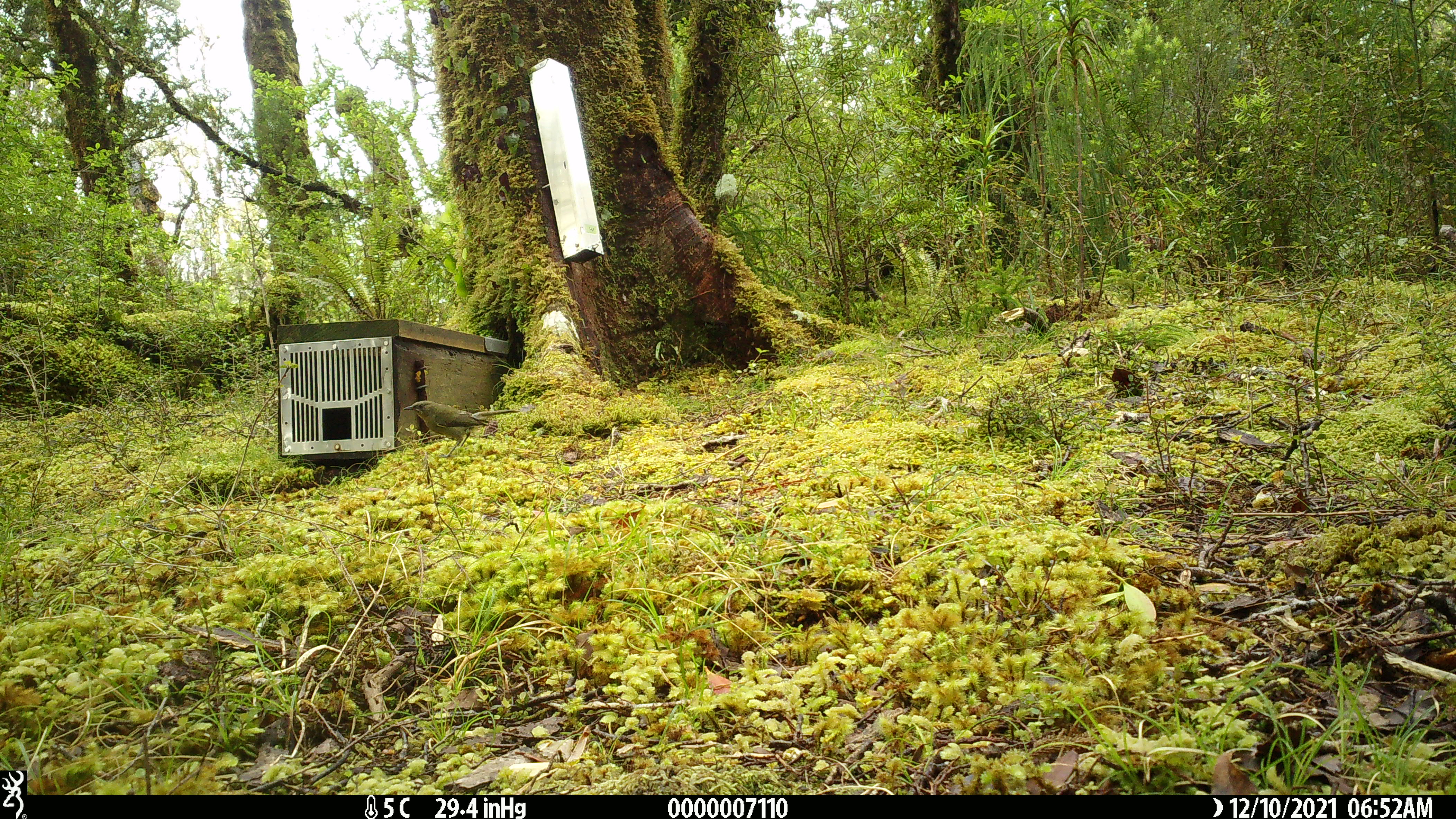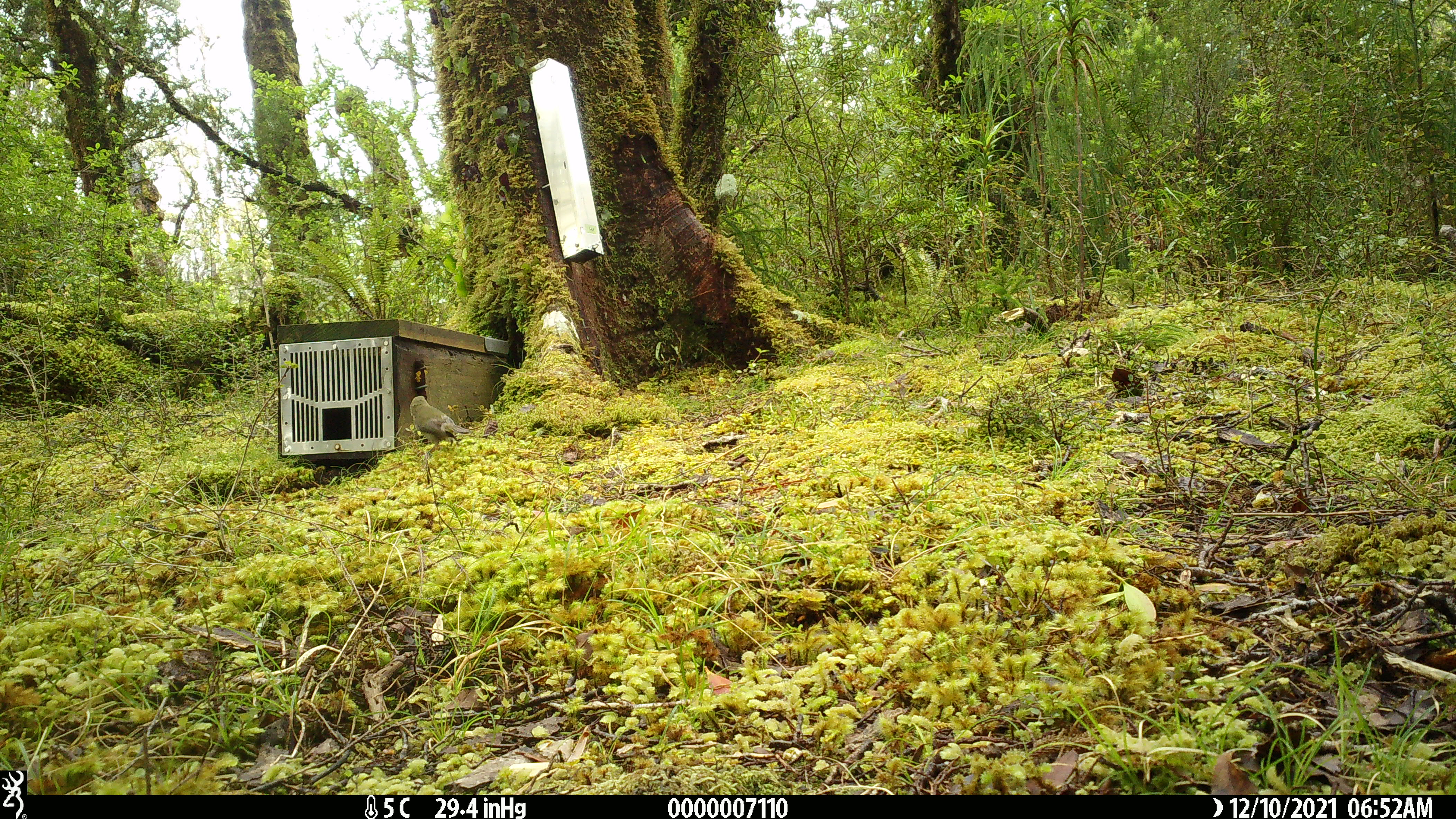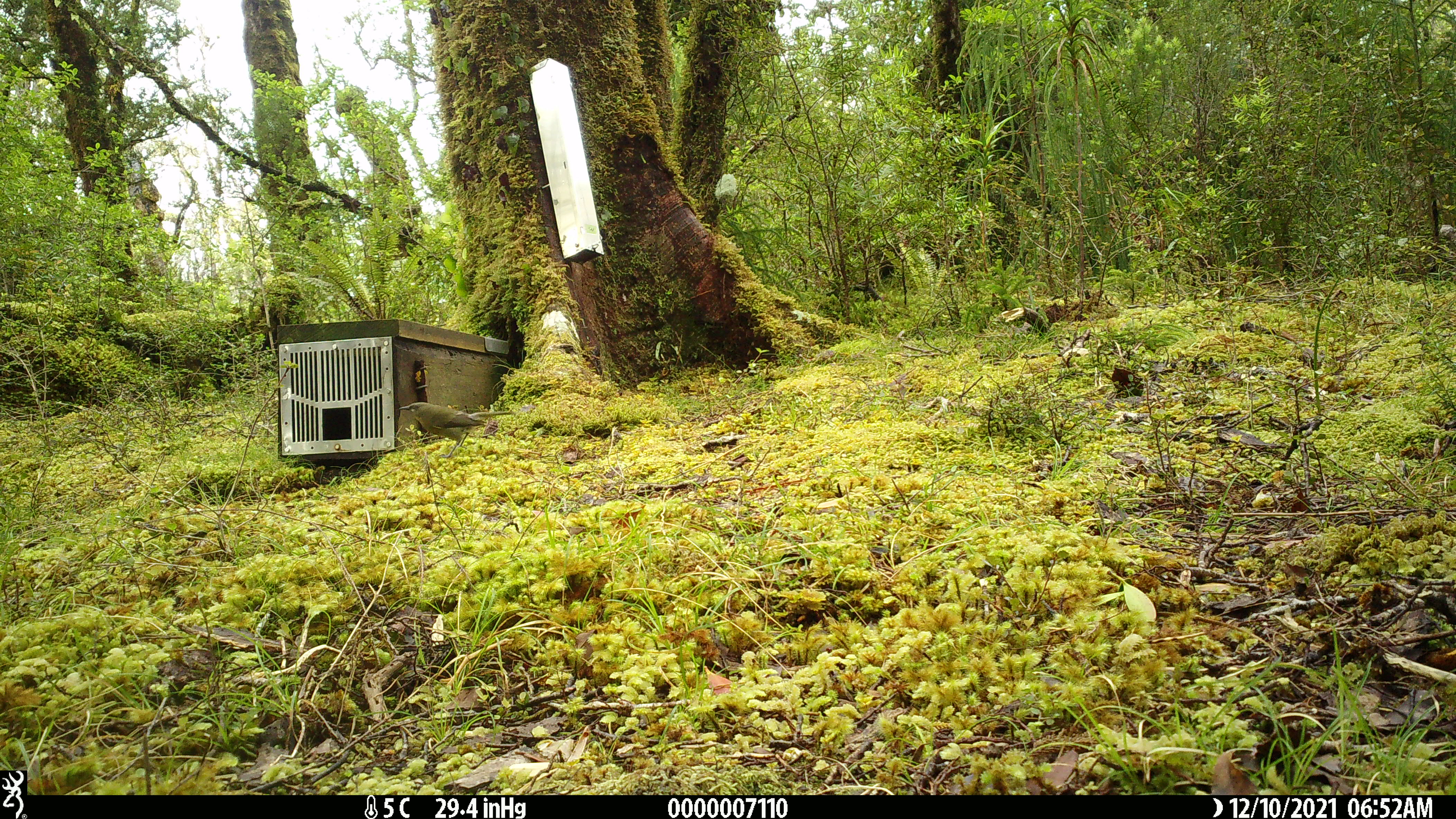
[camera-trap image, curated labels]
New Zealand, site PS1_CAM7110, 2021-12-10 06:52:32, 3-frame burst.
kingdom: Animalia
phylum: Chordata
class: Aves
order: Passeriformes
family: Meliphagidae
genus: Anthornis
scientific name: Anthornis melanura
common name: new zealand bellbird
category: bellbird